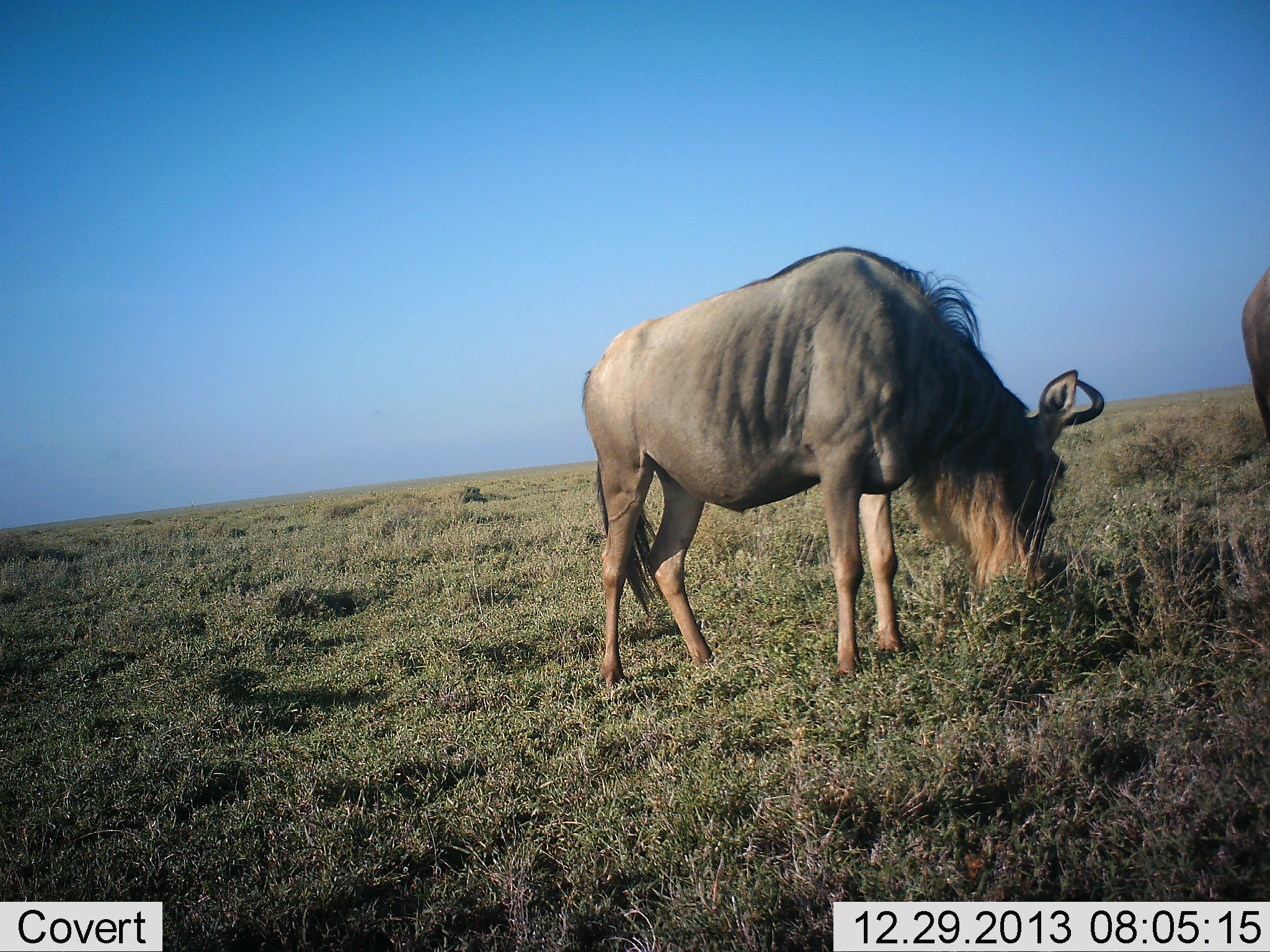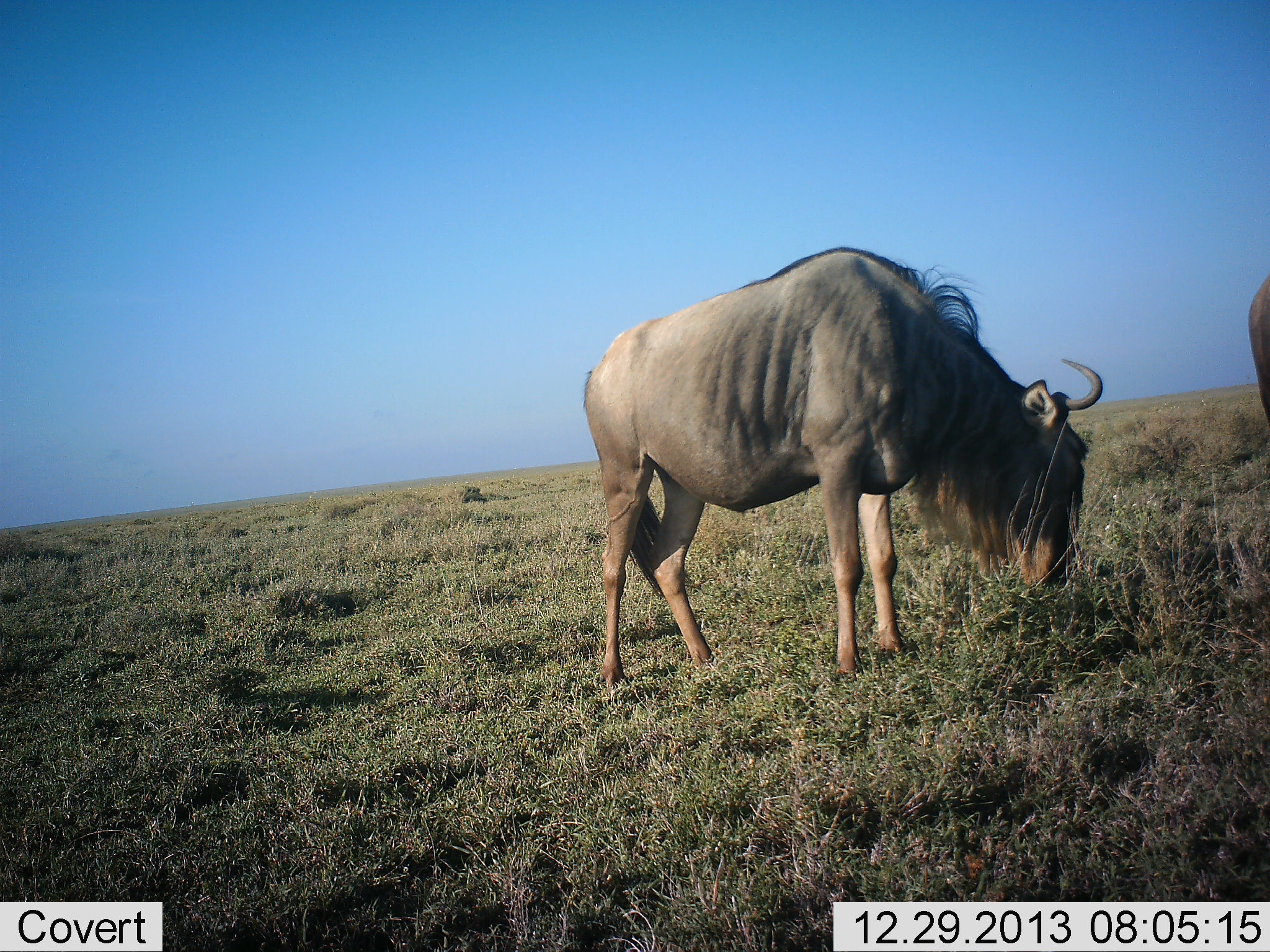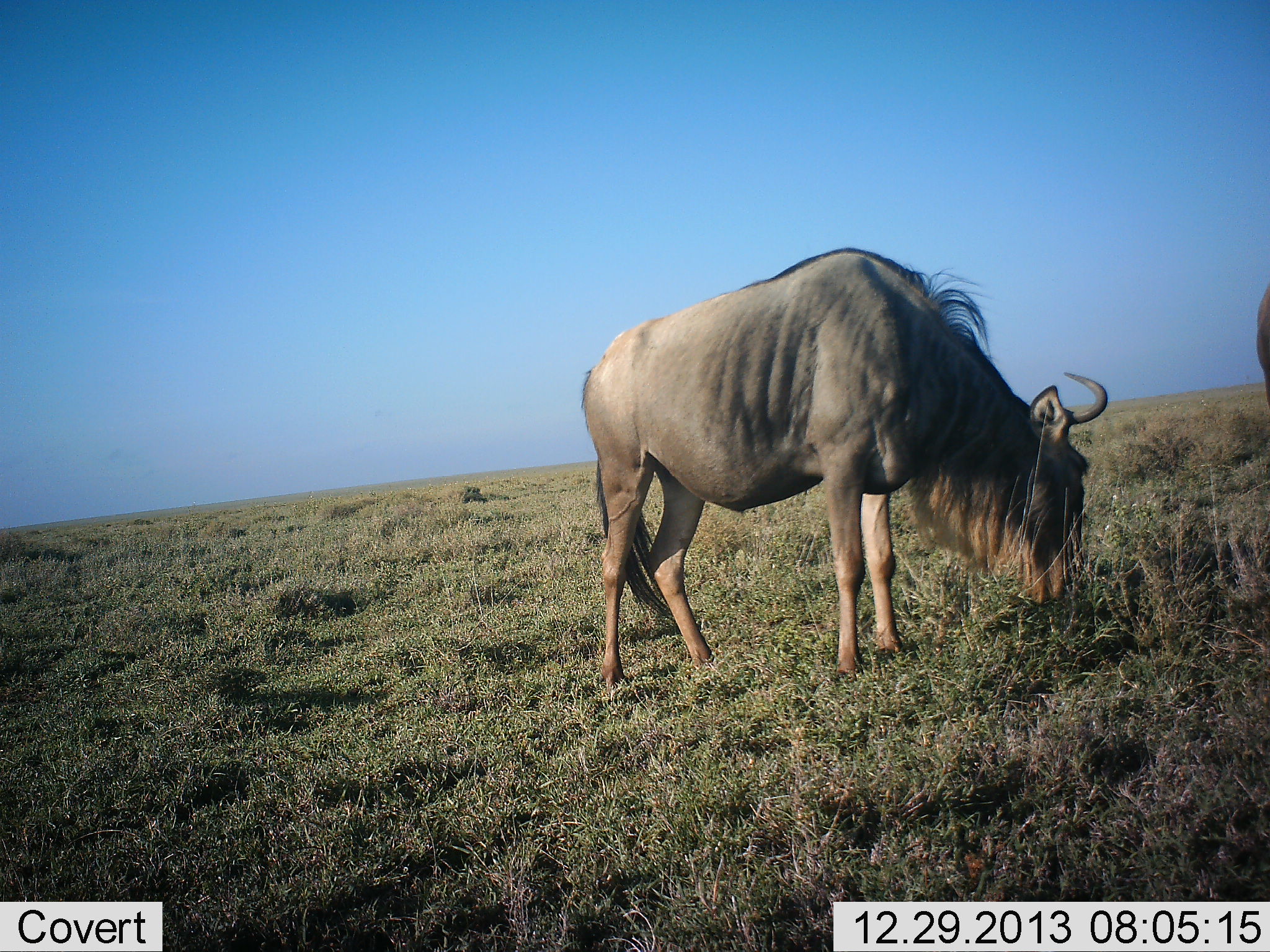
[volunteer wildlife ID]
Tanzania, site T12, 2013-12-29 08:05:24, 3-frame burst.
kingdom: Animalia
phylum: Chordata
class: Mammalia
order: Artiodactyla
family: Bovidae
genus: Connochaetes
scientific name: Connochaetes taurinus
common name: blue wildebeest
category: wildebeest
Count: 2.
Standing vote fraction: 20%.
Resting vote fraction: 0%.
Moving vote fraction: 0%.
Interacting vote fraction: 0%.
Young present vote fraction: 0%.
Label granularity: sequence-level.